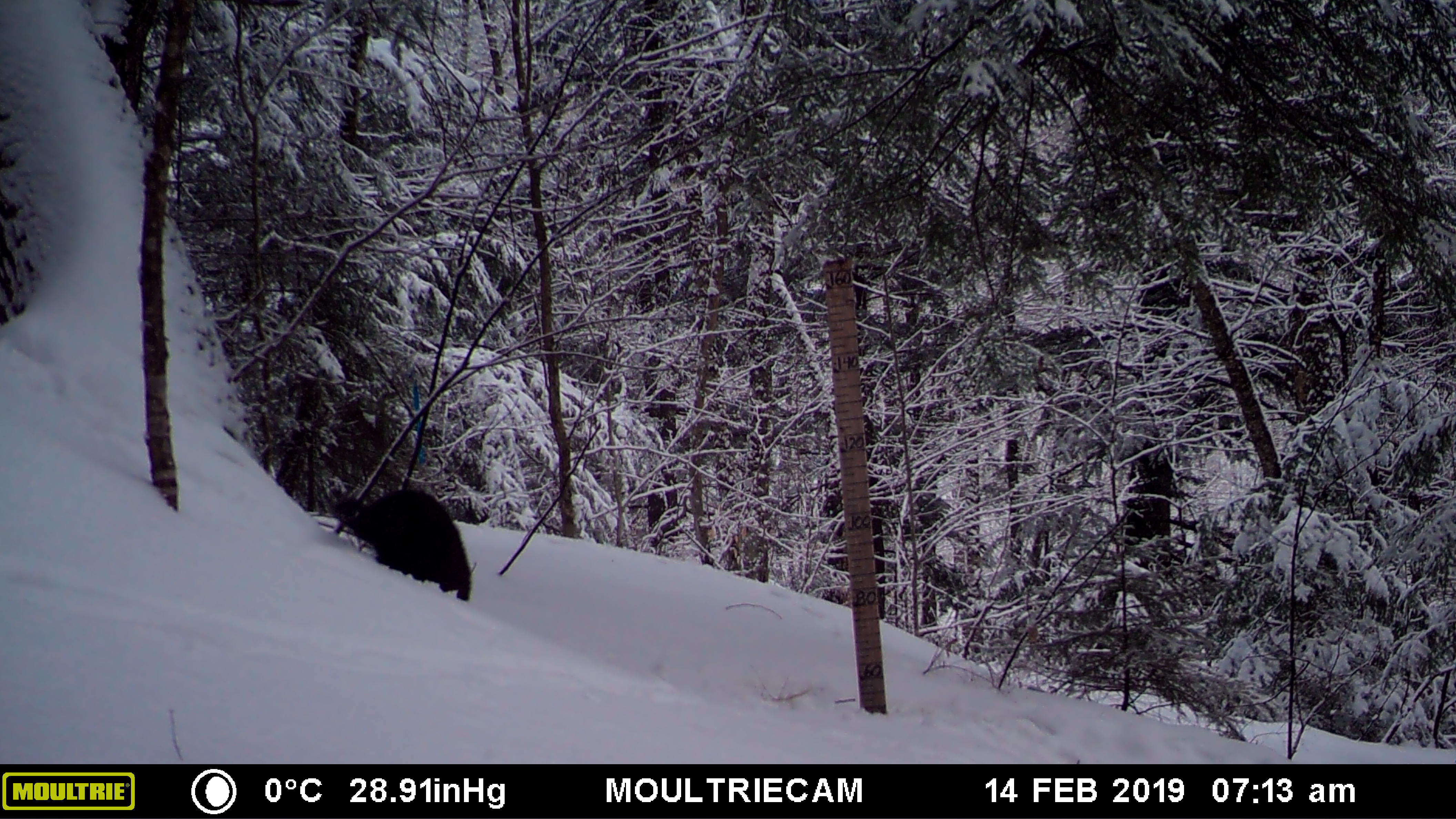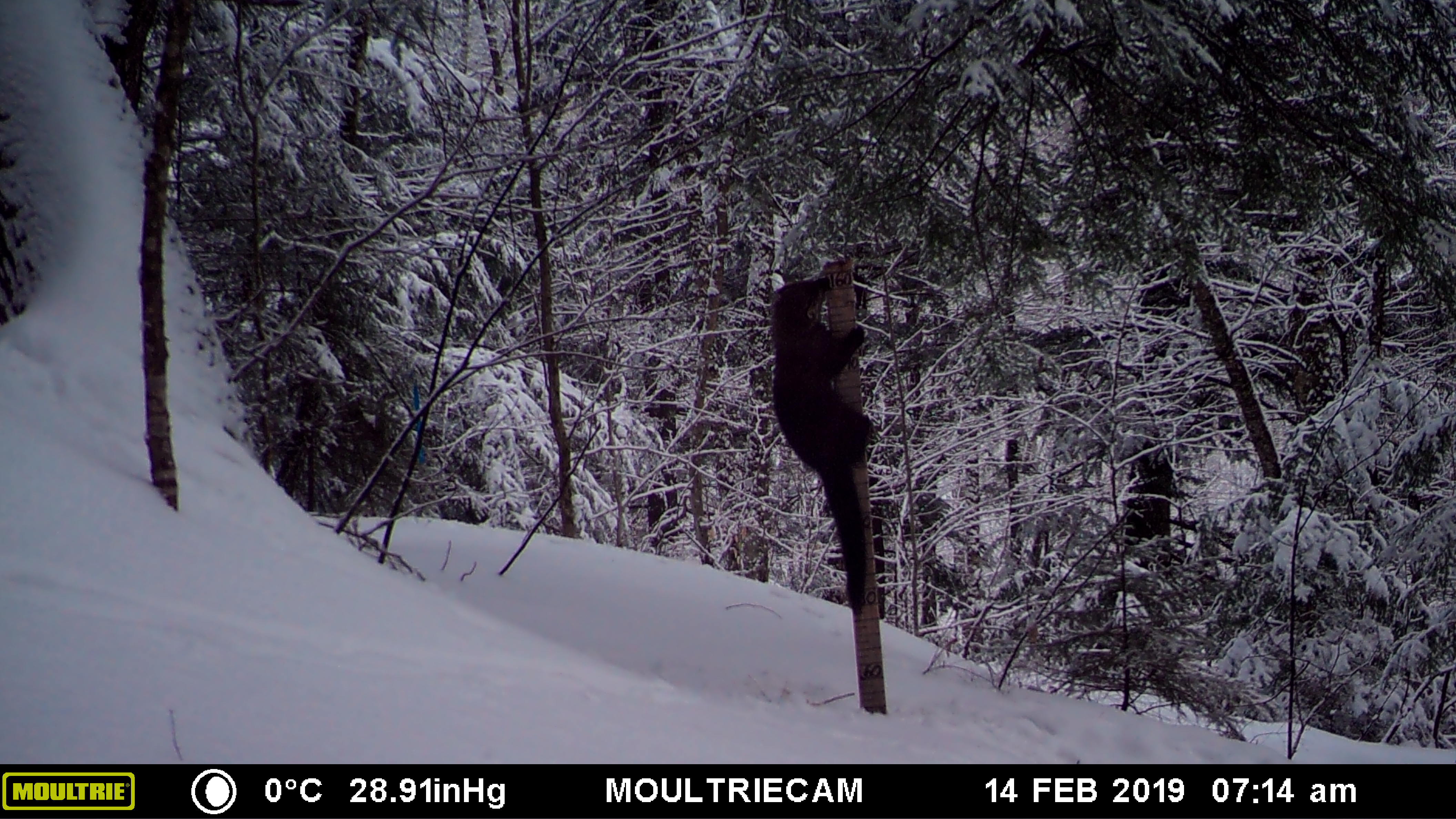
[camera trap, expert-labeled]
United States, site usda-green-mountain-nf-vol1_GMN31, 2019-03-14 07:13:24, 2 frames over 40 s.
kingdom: Animalia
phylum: Chordata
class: Mammalia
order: Carnivora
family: Mustelidae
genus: Pekania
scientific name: Pekania pennanti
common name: fisher